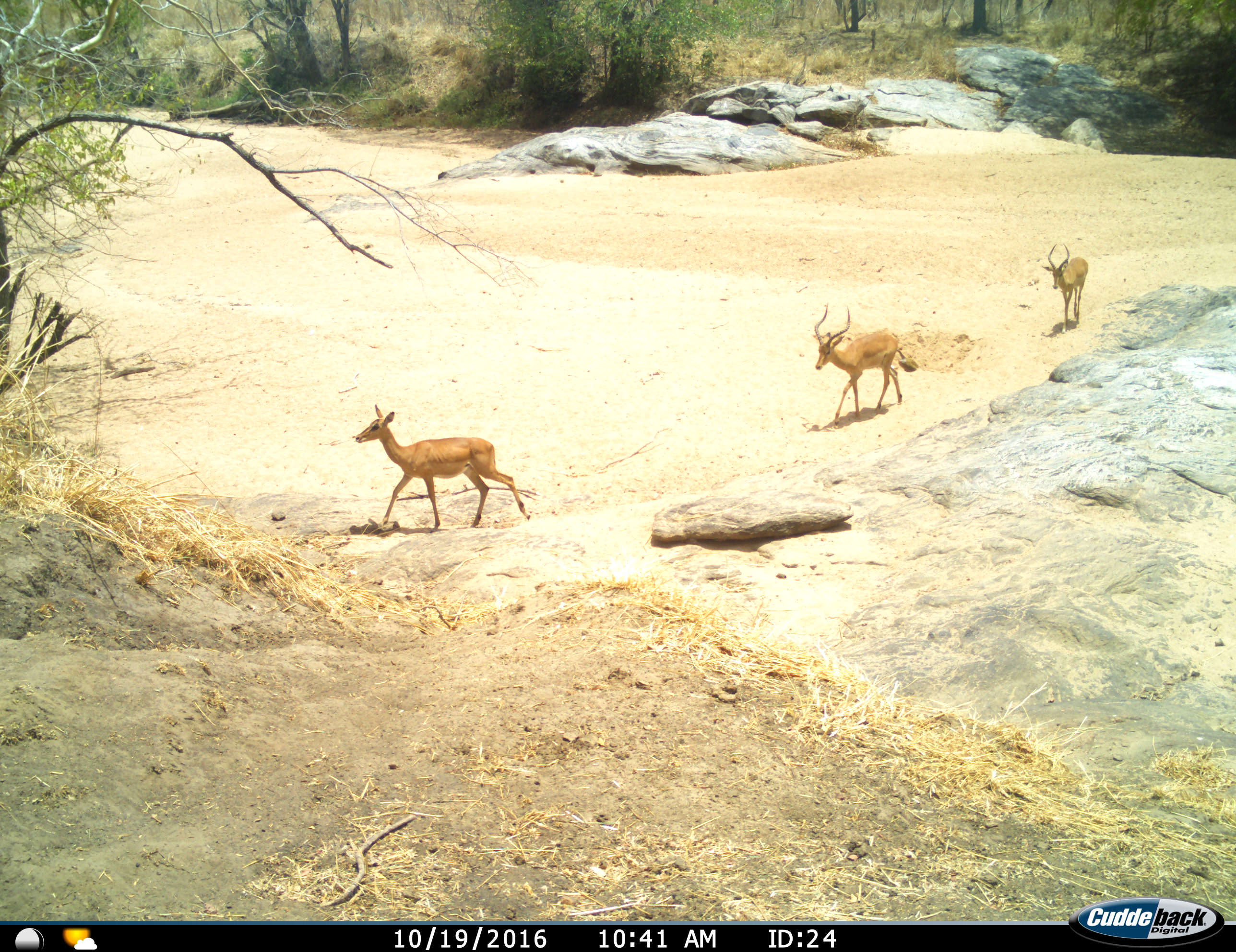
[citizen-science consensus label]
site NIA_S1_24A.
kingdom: Animalia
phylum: Chordata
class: Mammalia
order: Artiodactyla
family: Bovidae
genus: Aepyceros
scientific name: Aepyceros melampus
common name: impala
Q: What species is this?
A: Impala (Aepyceros melampus).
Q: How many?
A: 3.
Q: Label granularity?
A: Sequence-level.